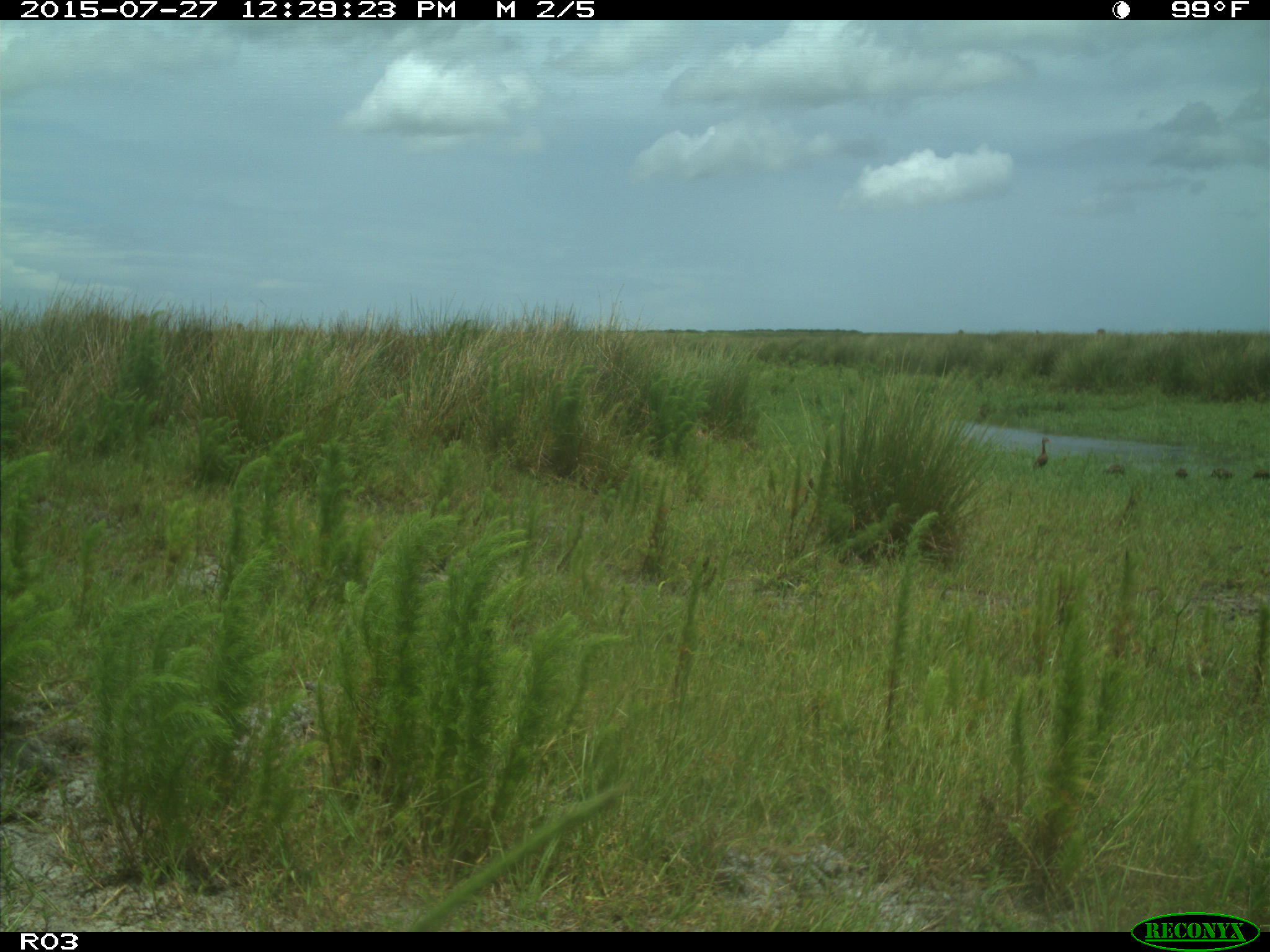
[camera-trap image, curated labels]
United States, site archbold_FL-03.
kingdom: Animalia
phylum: Chordata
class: Aves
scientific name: Aves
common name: birds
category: unidentified bird